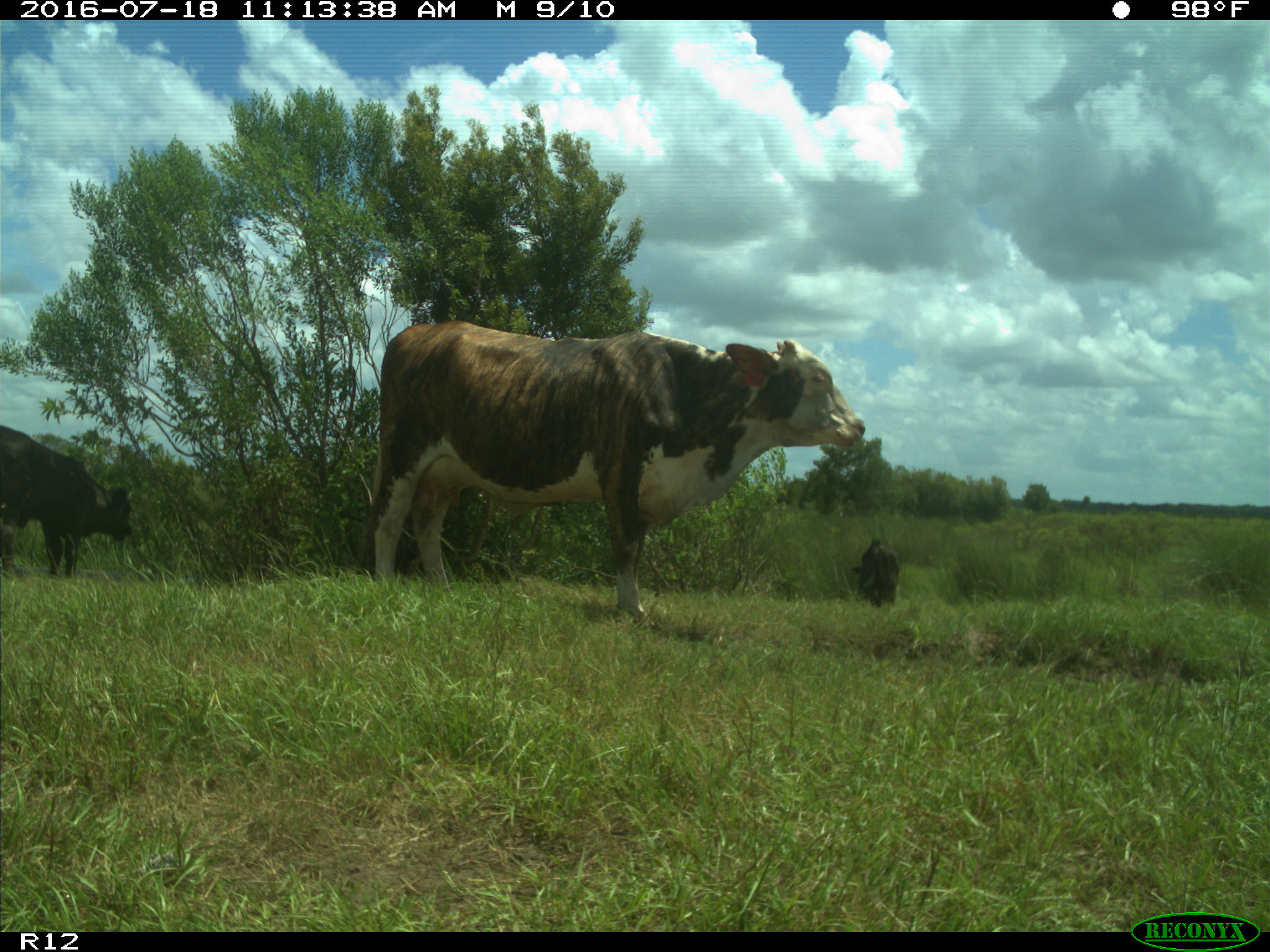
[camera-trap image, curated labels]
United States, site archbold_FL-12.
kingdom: Animalia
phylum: Chordata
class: Mammalia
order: Artiodactyla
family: Bovidae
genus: Bos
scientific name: Bos taurus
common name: domestic cow